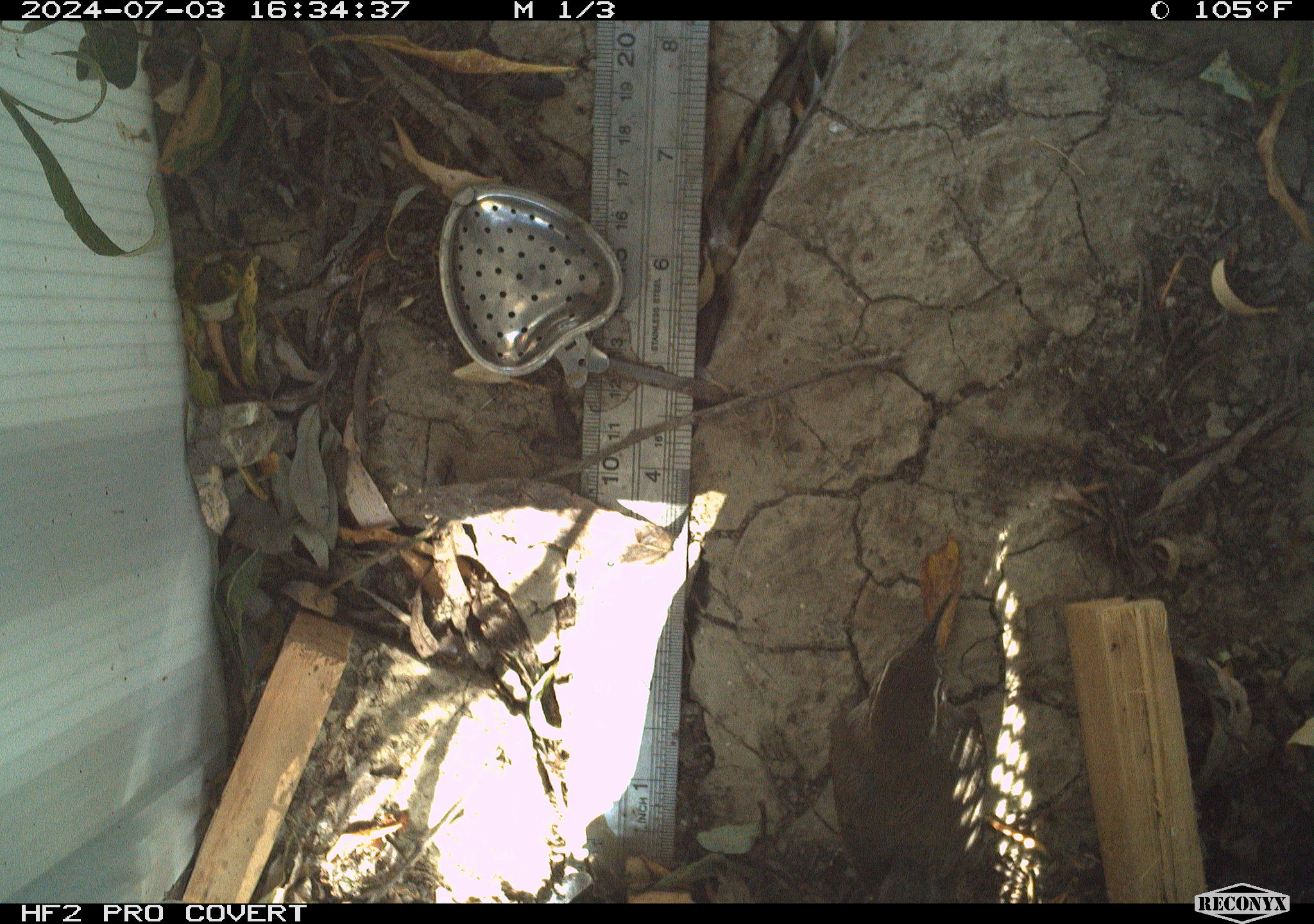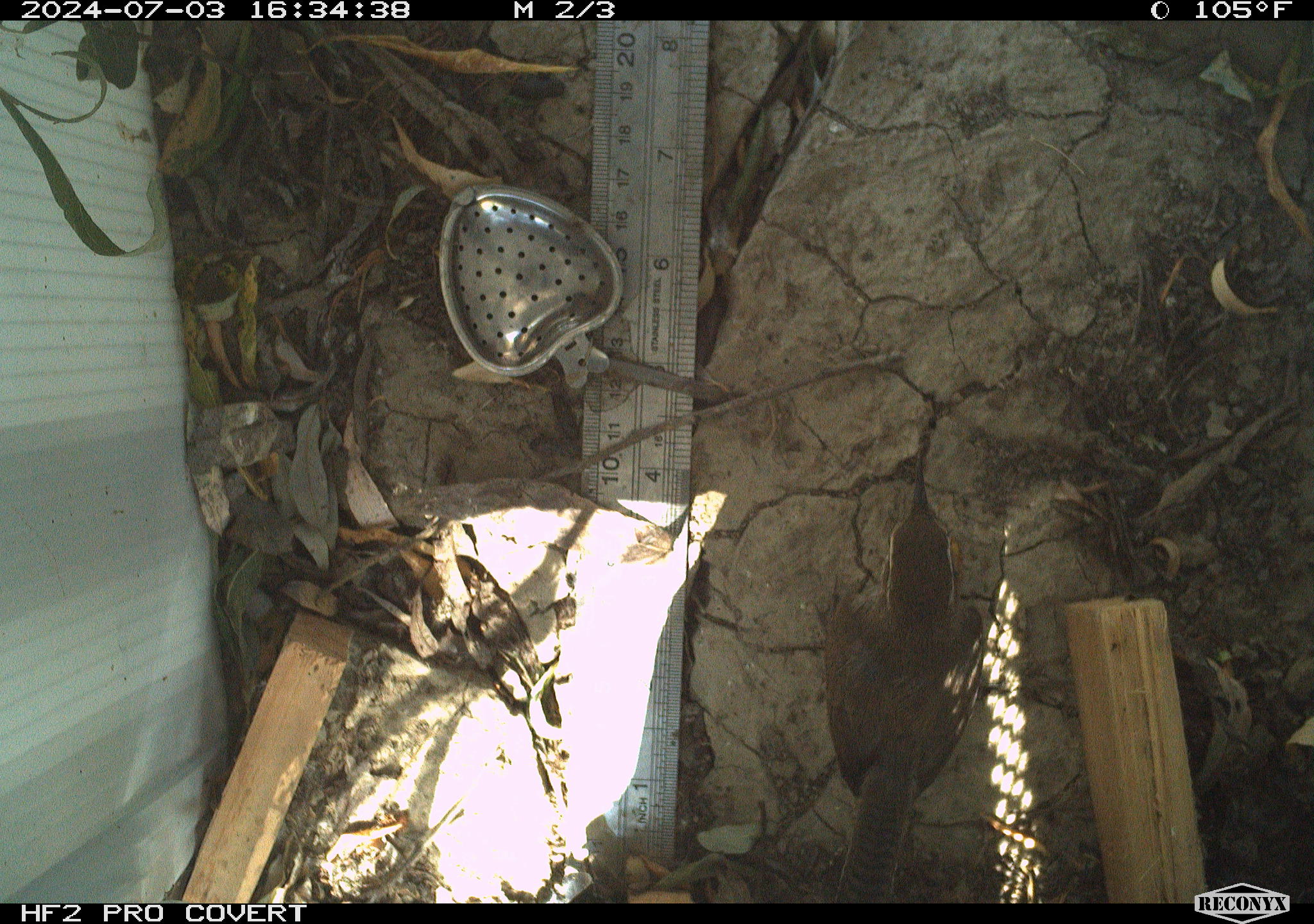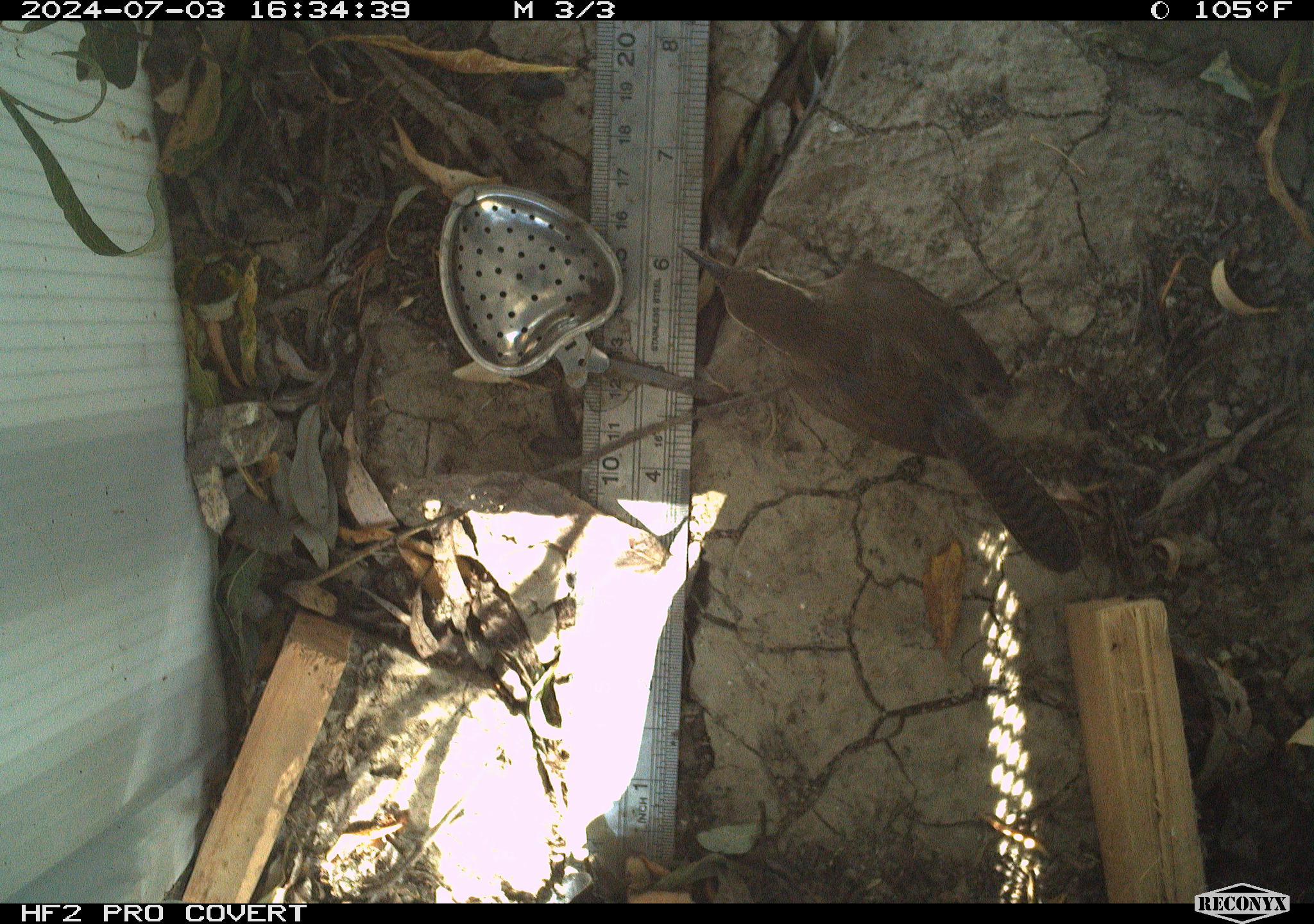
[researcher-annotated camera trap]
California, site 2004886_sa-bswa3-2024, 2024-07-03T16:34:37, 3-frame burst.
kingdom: Animalia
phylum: Chordata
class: Aves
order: Passeriformes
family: Troglodytidae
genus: Thryomanes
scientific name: Thryomanes bewickii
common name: bewick's wren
Bewick's wren (Thryomanes bewickii).